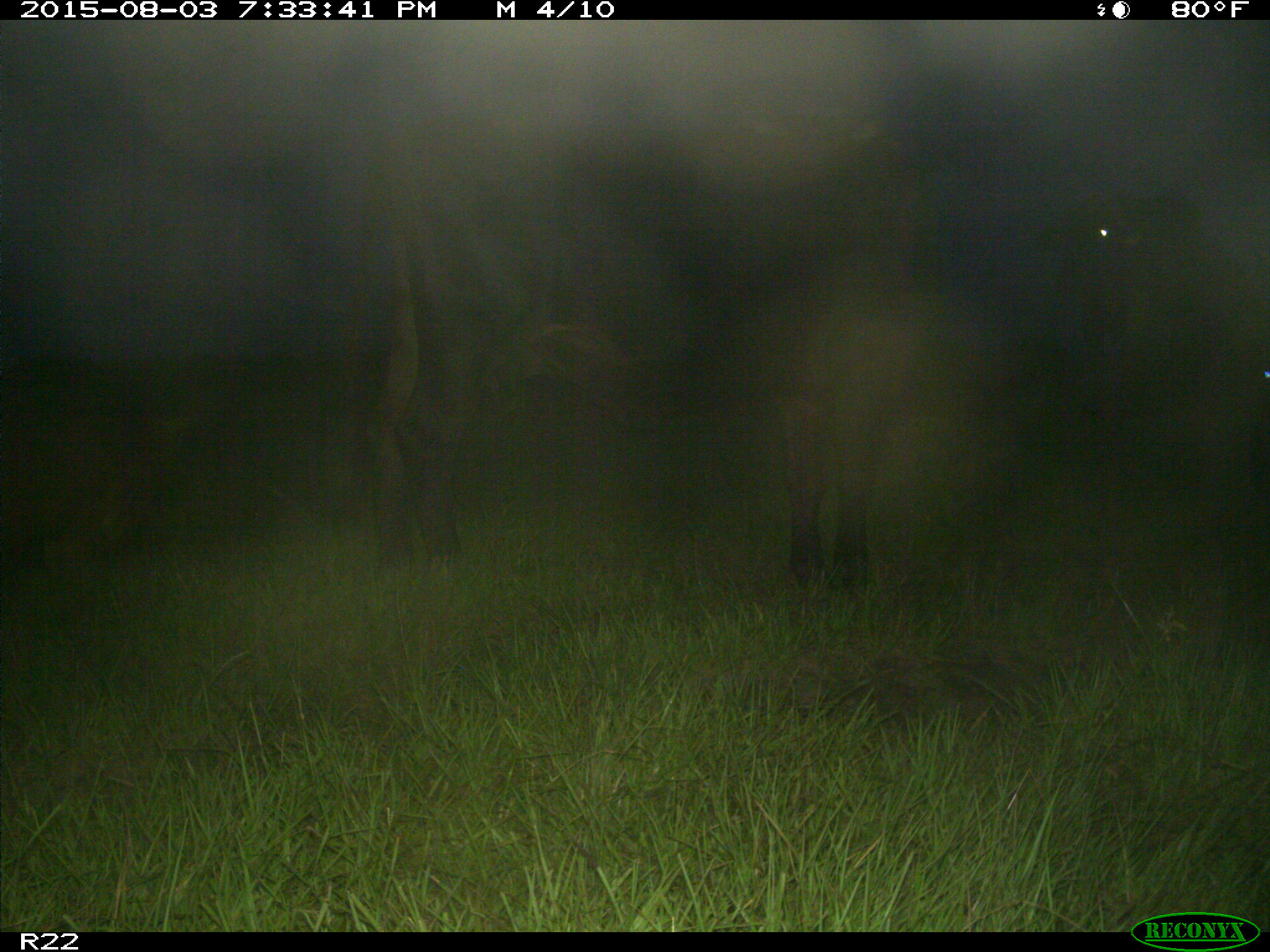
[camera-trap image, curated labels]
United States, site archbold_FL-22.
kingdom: Animalia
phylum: Chordata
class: Mammalia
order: Artiodactyla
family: Bovidae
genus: Bos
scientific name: Bos taurus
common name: domestic cow